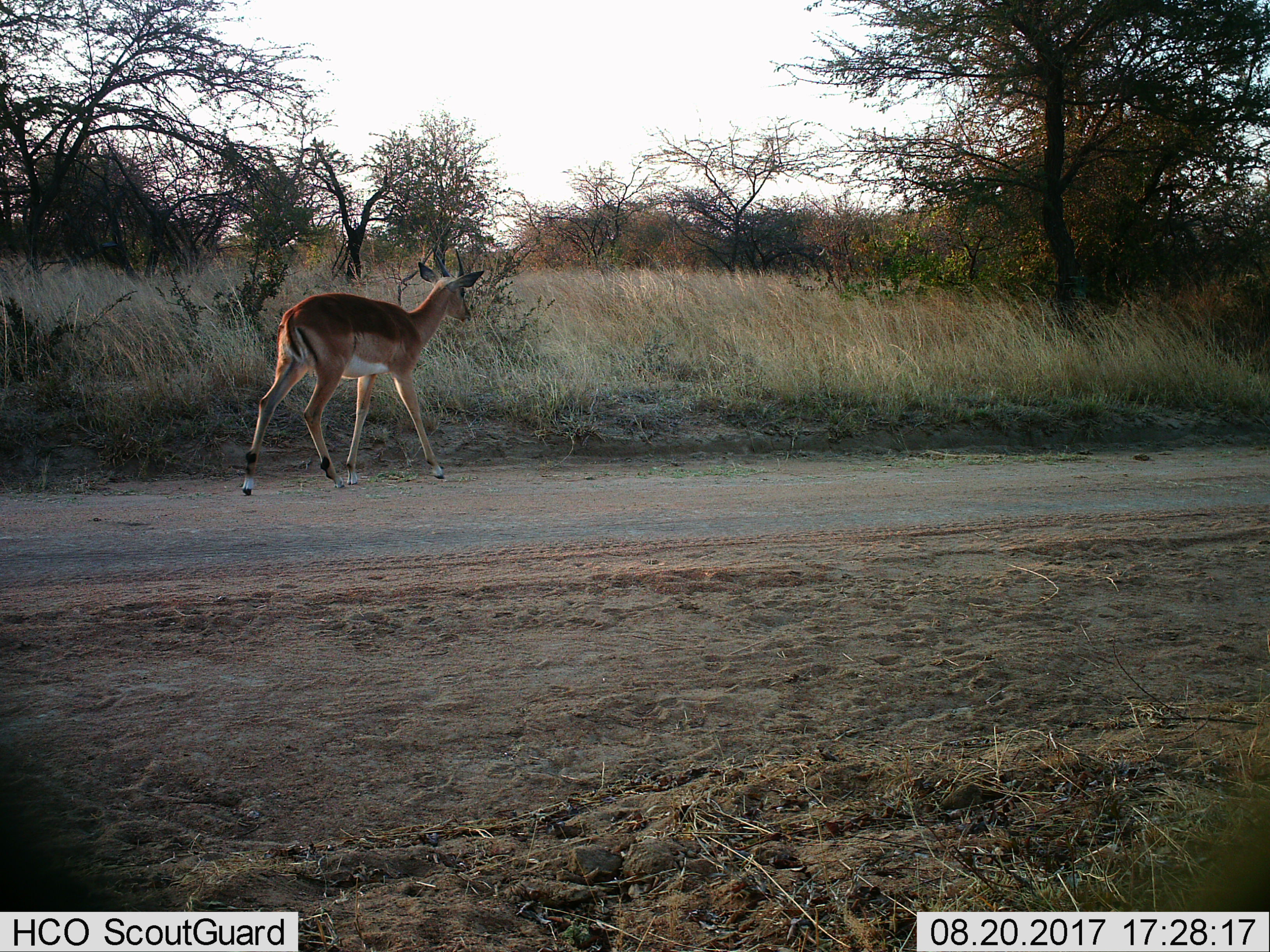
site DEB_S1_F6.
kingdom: Animalia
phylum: Chordata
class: Mammalia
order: Artiodactyla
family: Bovidae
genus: Aepyceros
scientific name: Aepyceros melampus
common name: impala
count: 1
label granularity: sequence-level